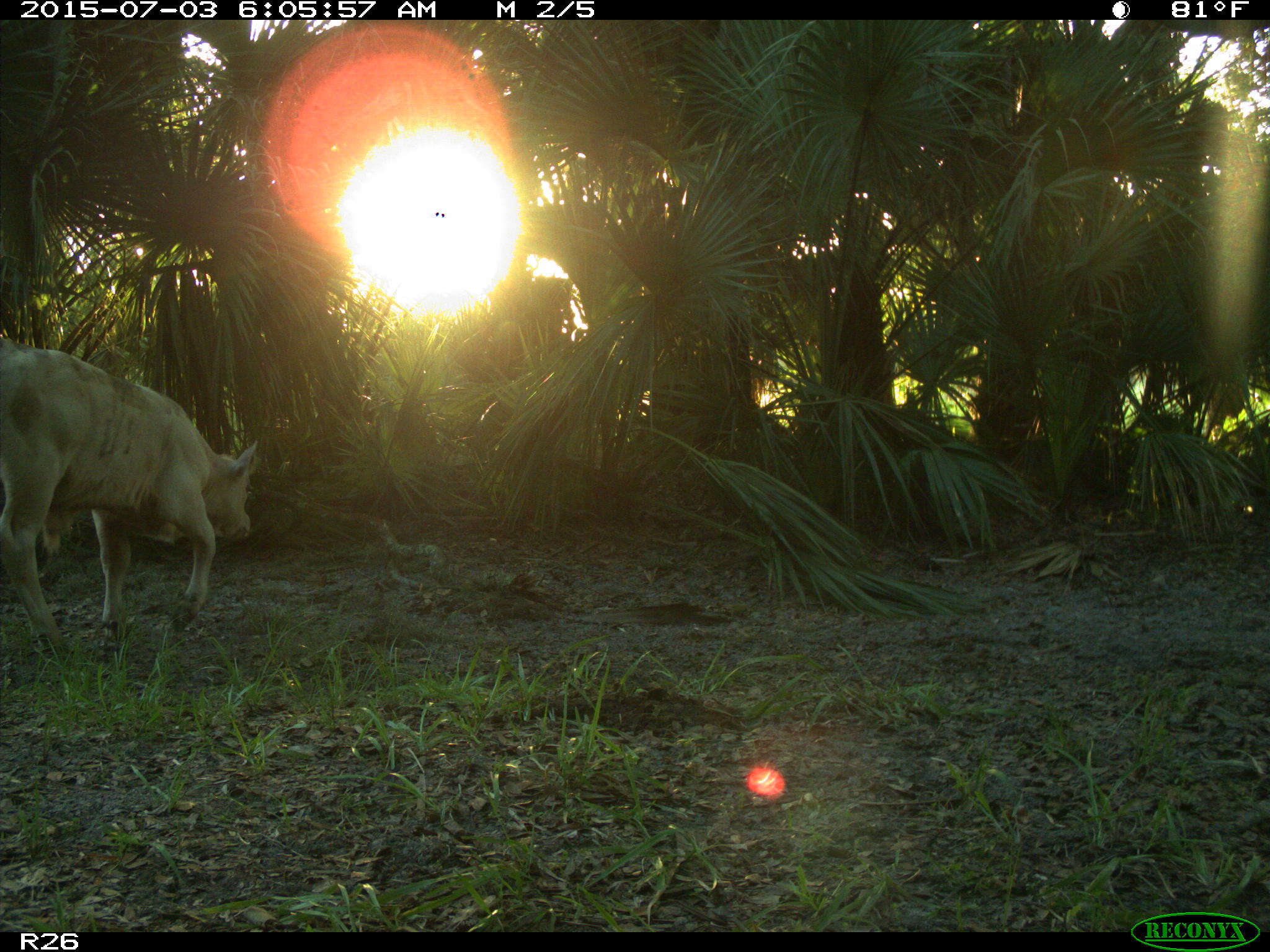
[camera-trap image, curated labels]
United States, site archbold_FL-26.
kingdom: Animalia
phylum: Chordata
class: Mammalia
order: Artiodactyla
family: Bovidae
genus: Bos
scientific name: Bos taurus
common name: domestic cow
Bos taurus (domestic cow).